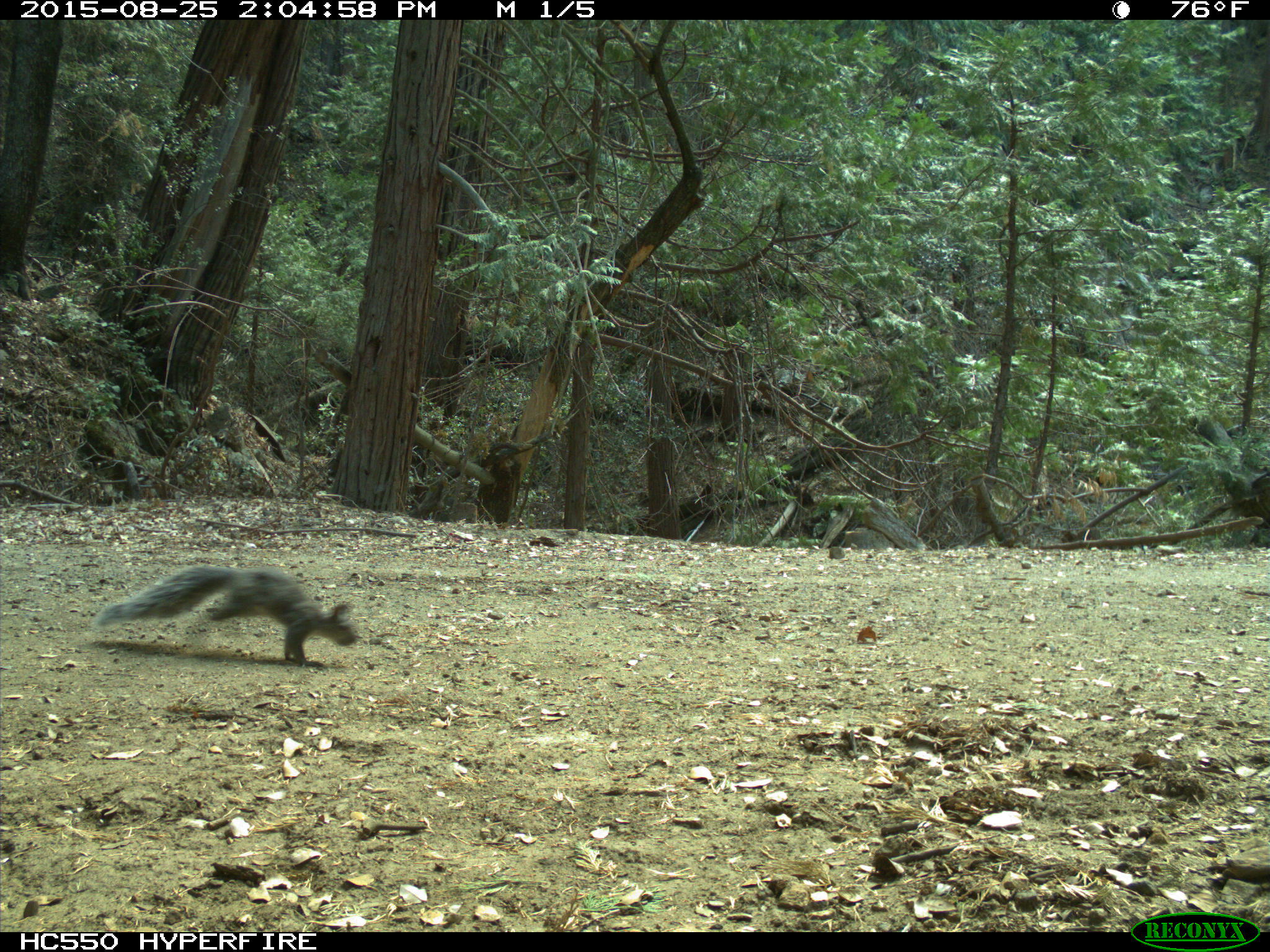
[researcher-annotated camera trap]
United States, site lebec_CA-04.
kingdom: Animalia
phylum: Chordata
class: Mammalia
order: Rodentia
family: Sciuridae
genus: Sciurus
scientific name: Sciurus carolinensis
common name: eastern gray squirrel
Sciurus carolinensis (eastern gray squirrel).